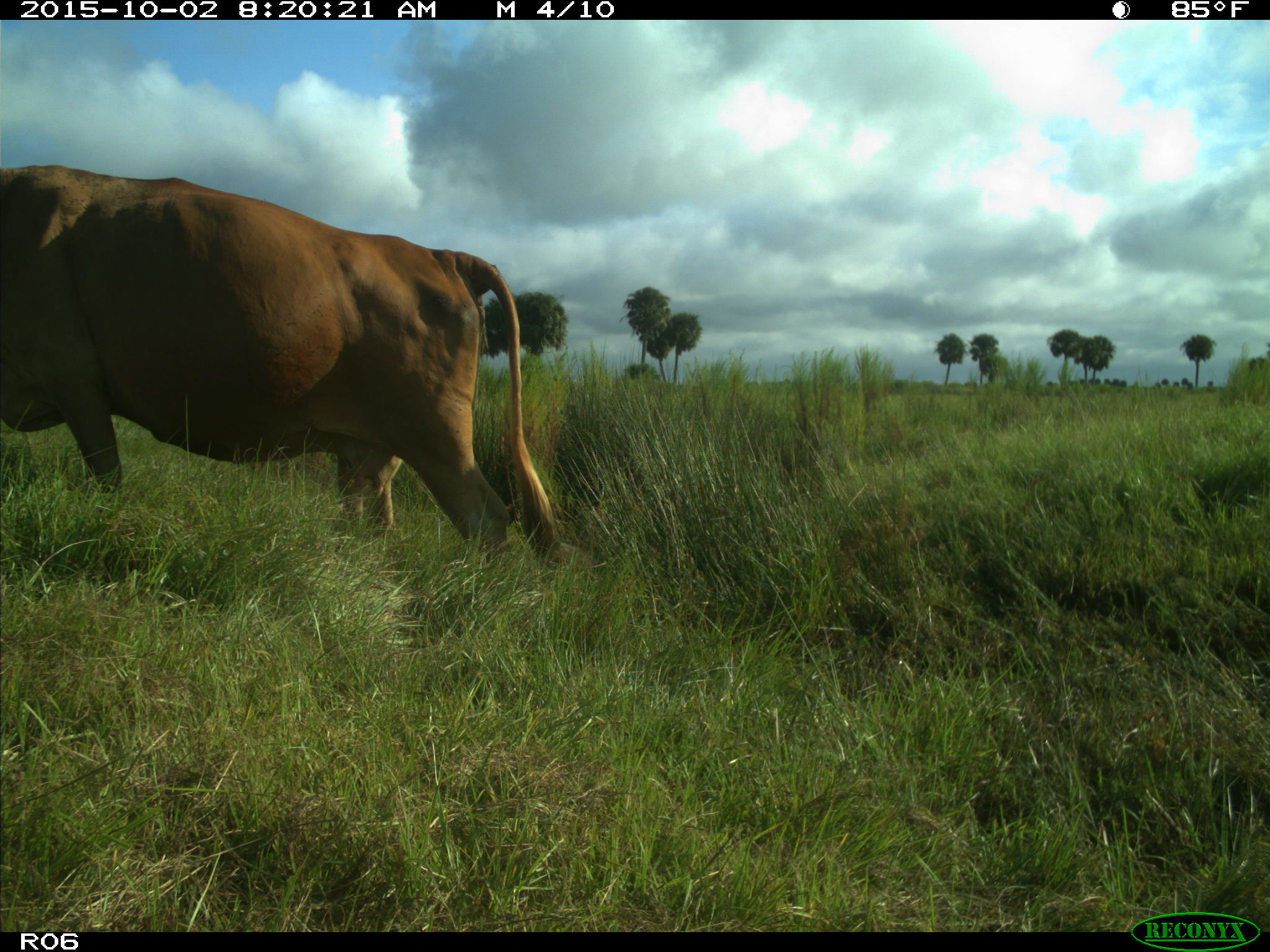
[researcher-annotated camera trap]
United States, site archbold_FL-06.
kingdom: Animalia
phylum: Chordata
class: Mammalia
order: Artiodactyla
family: Bovidae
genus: Bos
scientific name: Bos taurus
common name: domestic cow